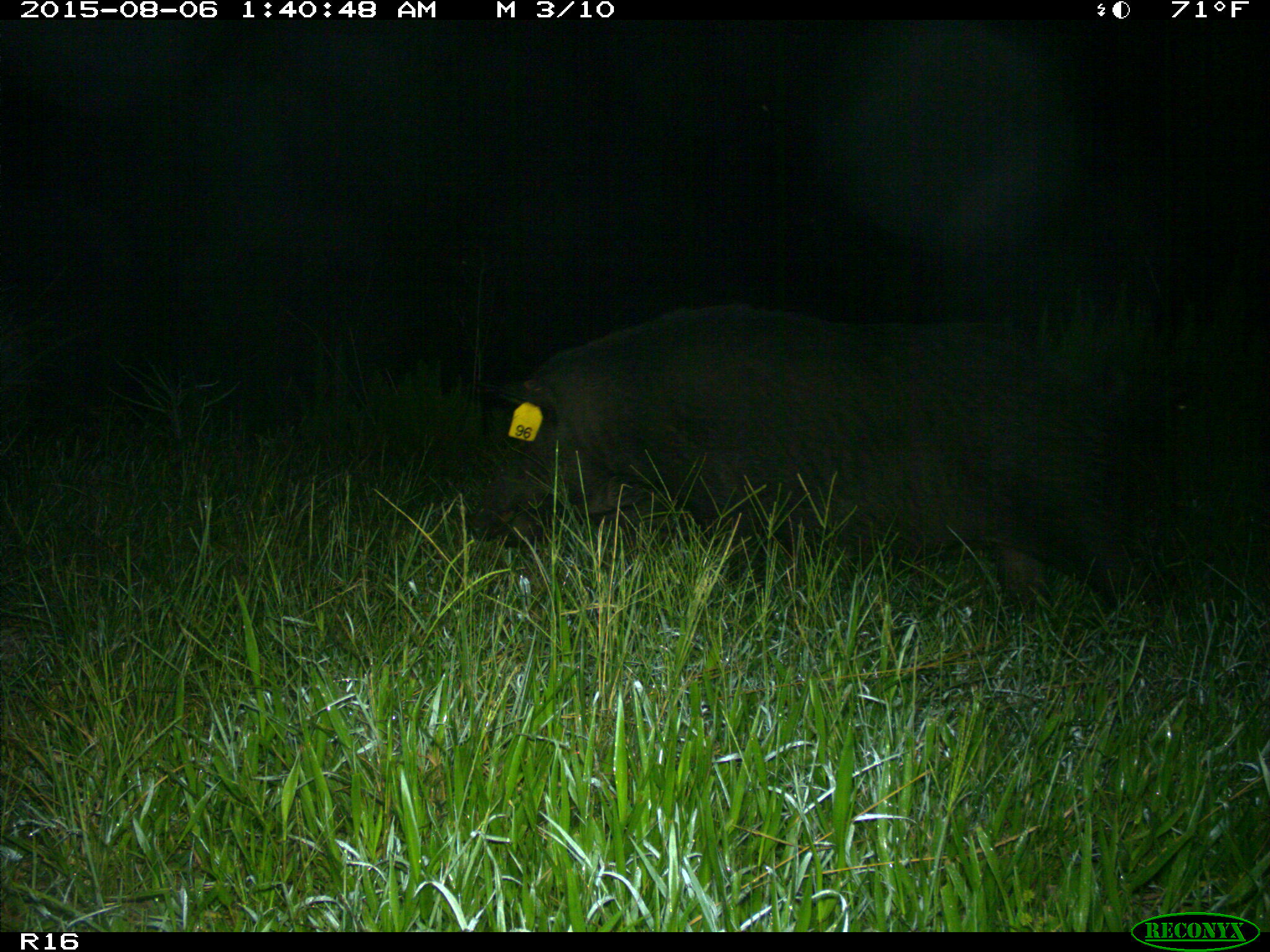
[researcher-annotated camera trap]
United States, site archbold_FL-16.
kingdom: Animalia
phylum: Chordata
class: Mammalia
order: Artiodactyla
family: Suidae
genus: Sus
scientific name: Sus scrofa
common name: wild boar